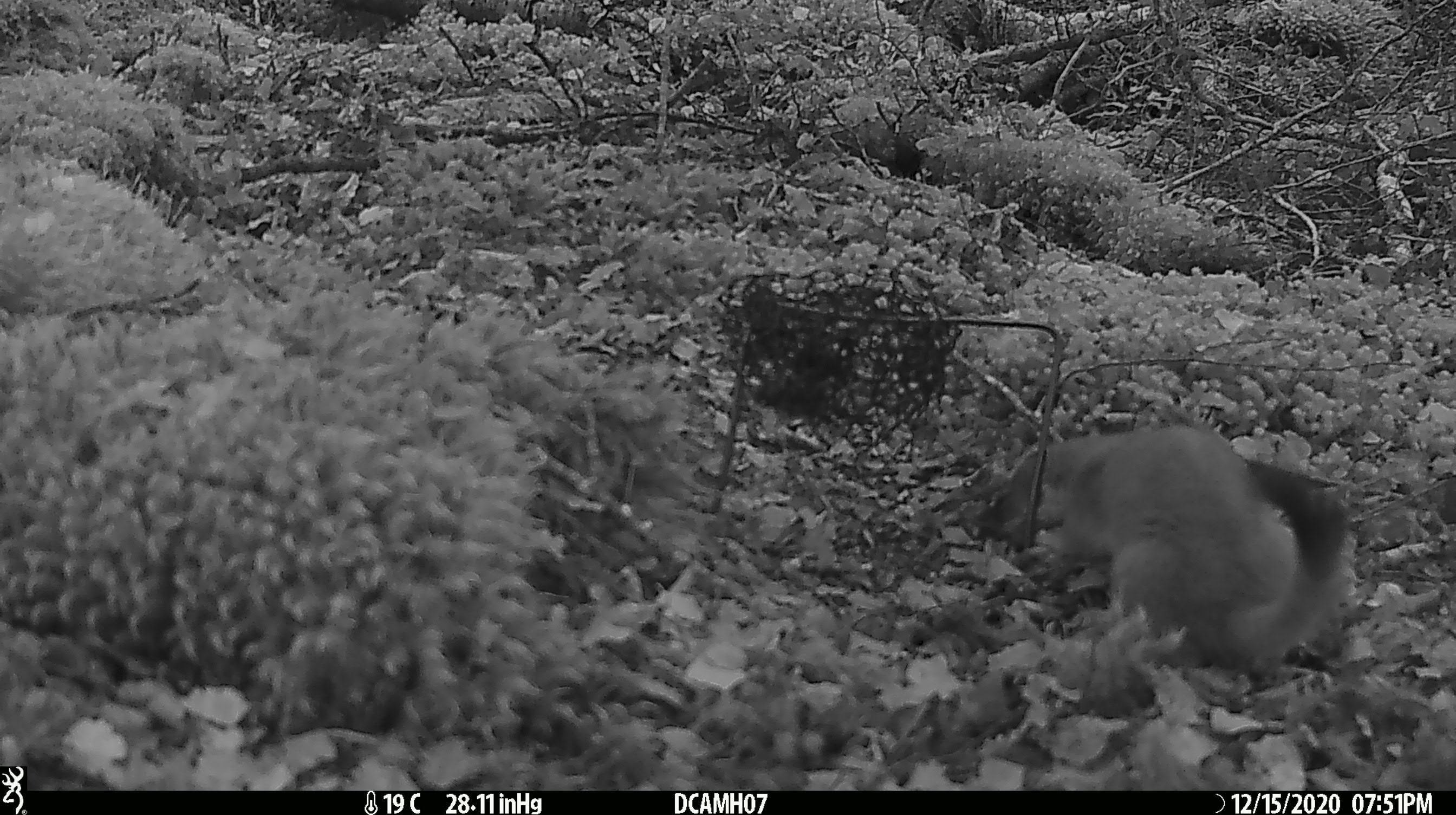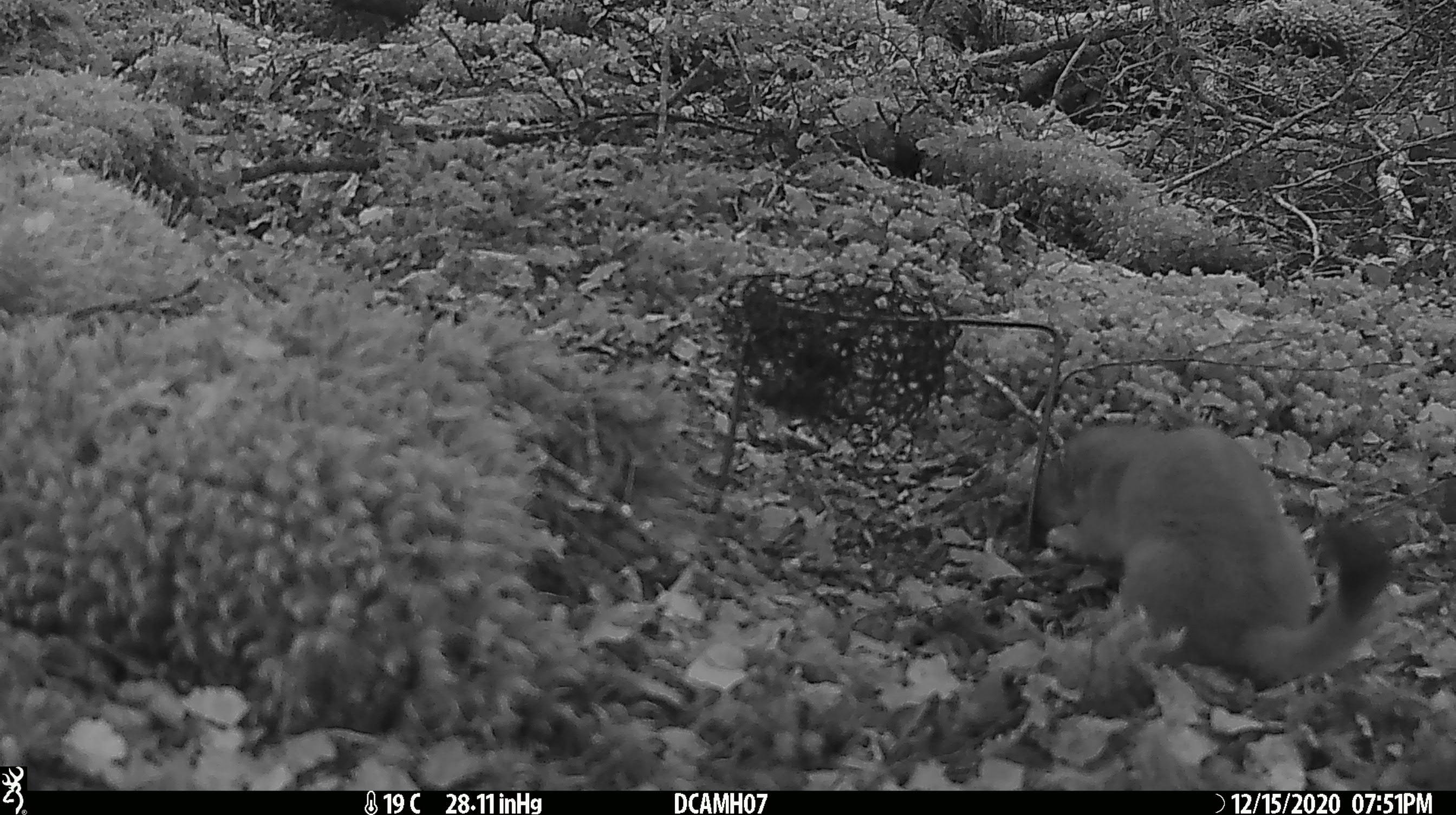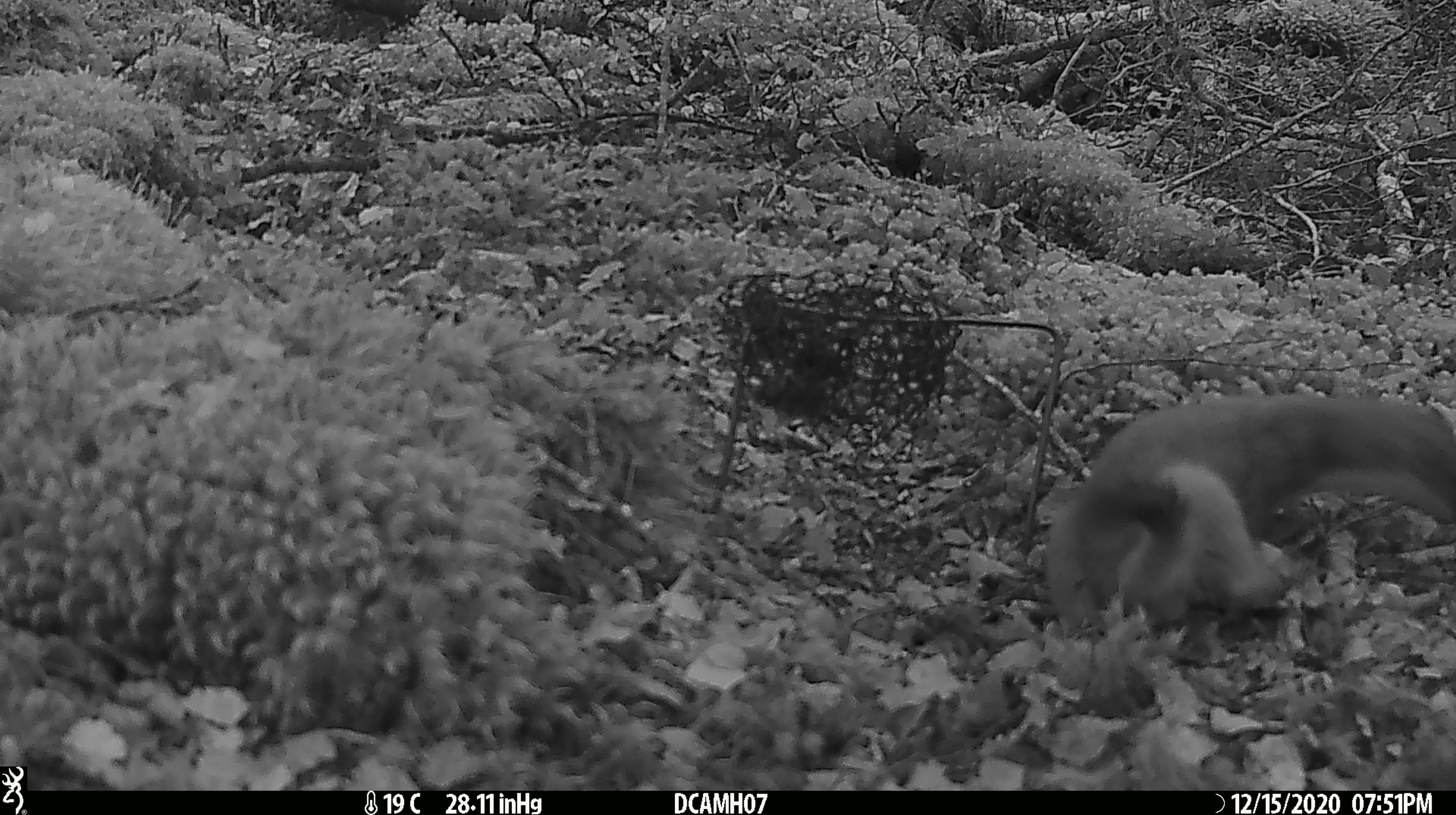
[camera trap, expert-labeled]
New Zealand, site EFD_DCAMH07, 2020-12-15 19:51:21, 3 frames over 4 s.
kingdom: Animalia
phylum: Chordata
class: Mammalia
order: Carnivora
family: Mustelidae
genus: Mustela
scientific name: Mustela erminea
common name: stoat